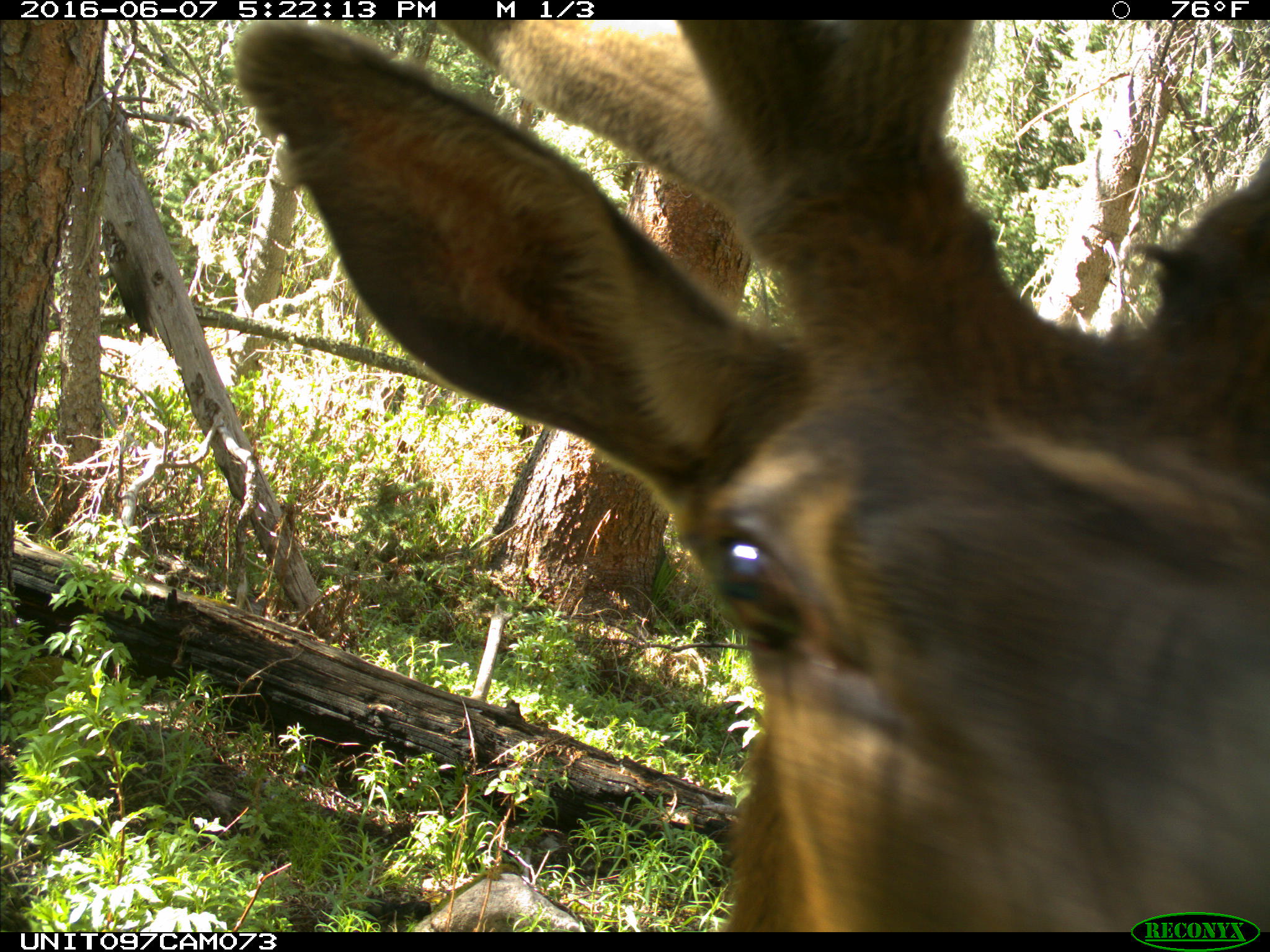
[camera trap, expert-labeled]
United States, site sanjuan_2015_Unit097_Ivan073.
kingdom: Animalia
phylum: Chordata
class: Mammalia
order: Artiodactyla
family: Cervidae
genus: Cervus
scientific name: Cervus elaphus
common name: red deer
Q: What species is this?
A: Cervus elaphus (red deer).